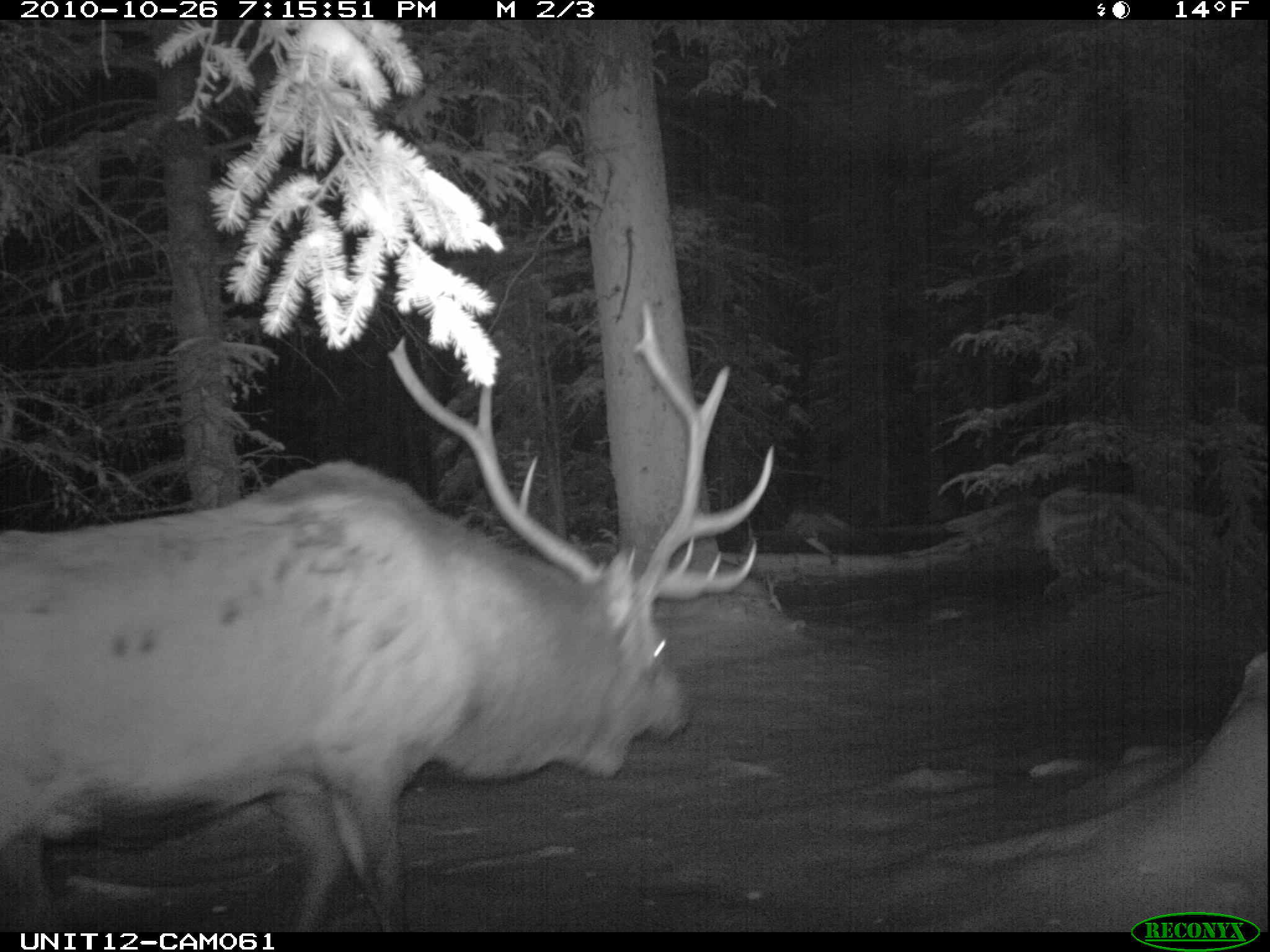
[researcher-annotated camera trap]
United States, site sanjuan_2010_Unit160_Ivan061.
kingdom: Animalia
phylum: Chordata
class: Mammalia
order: Artiodactyla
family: Cervidae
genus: Cervus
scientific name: Cervus elaphus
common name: red deer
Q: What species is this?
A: Cervus elaphus (red deer).